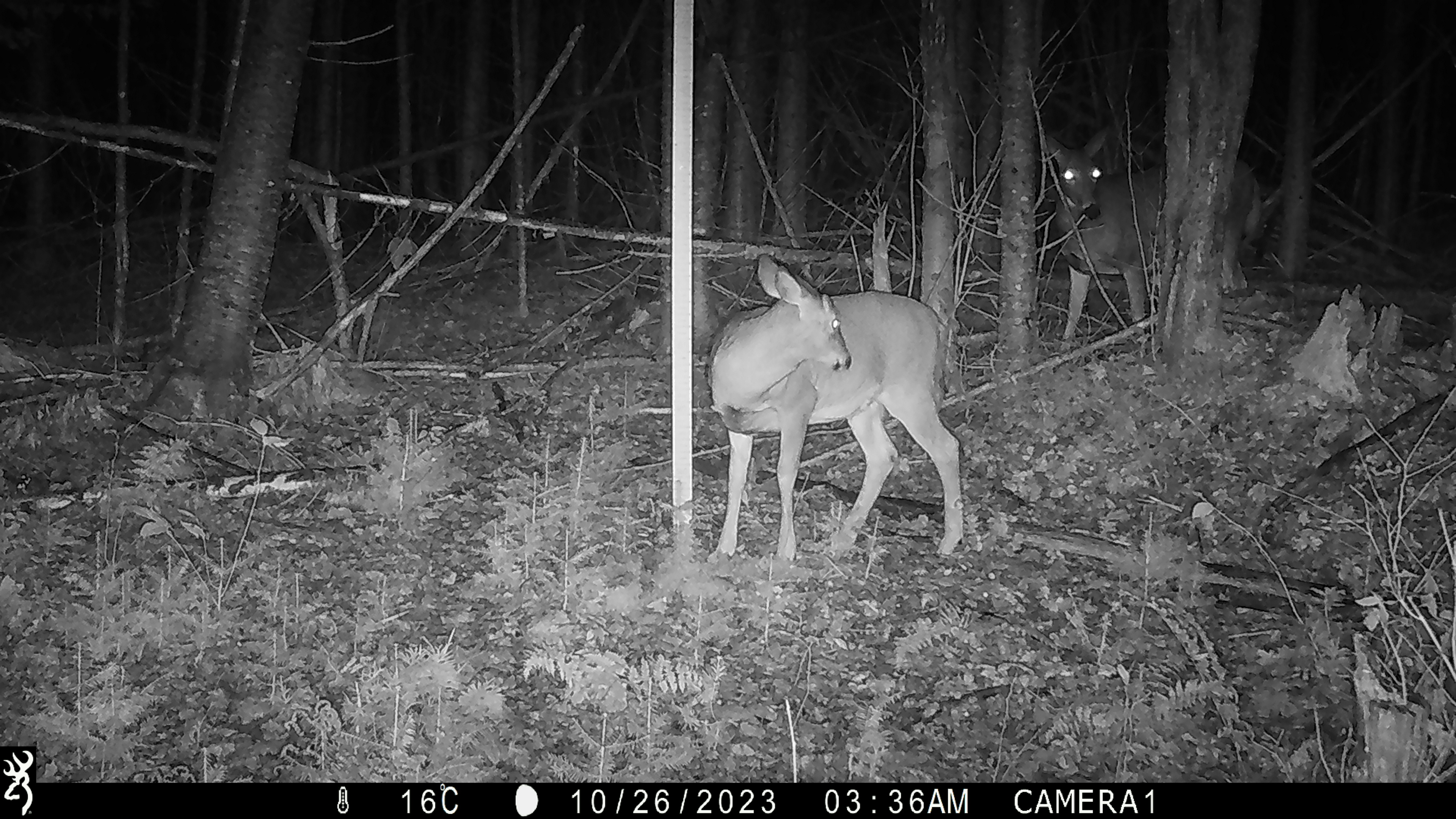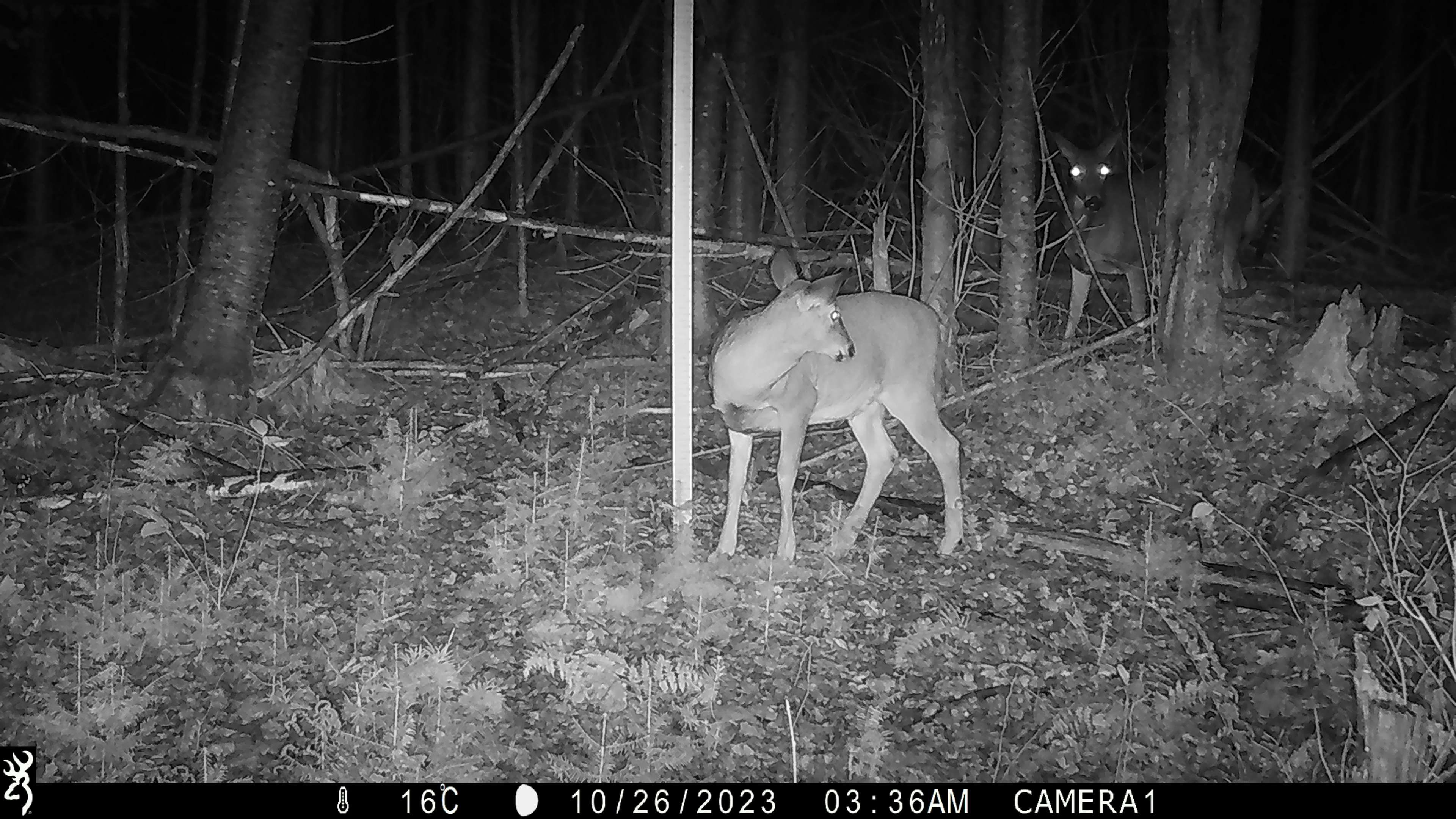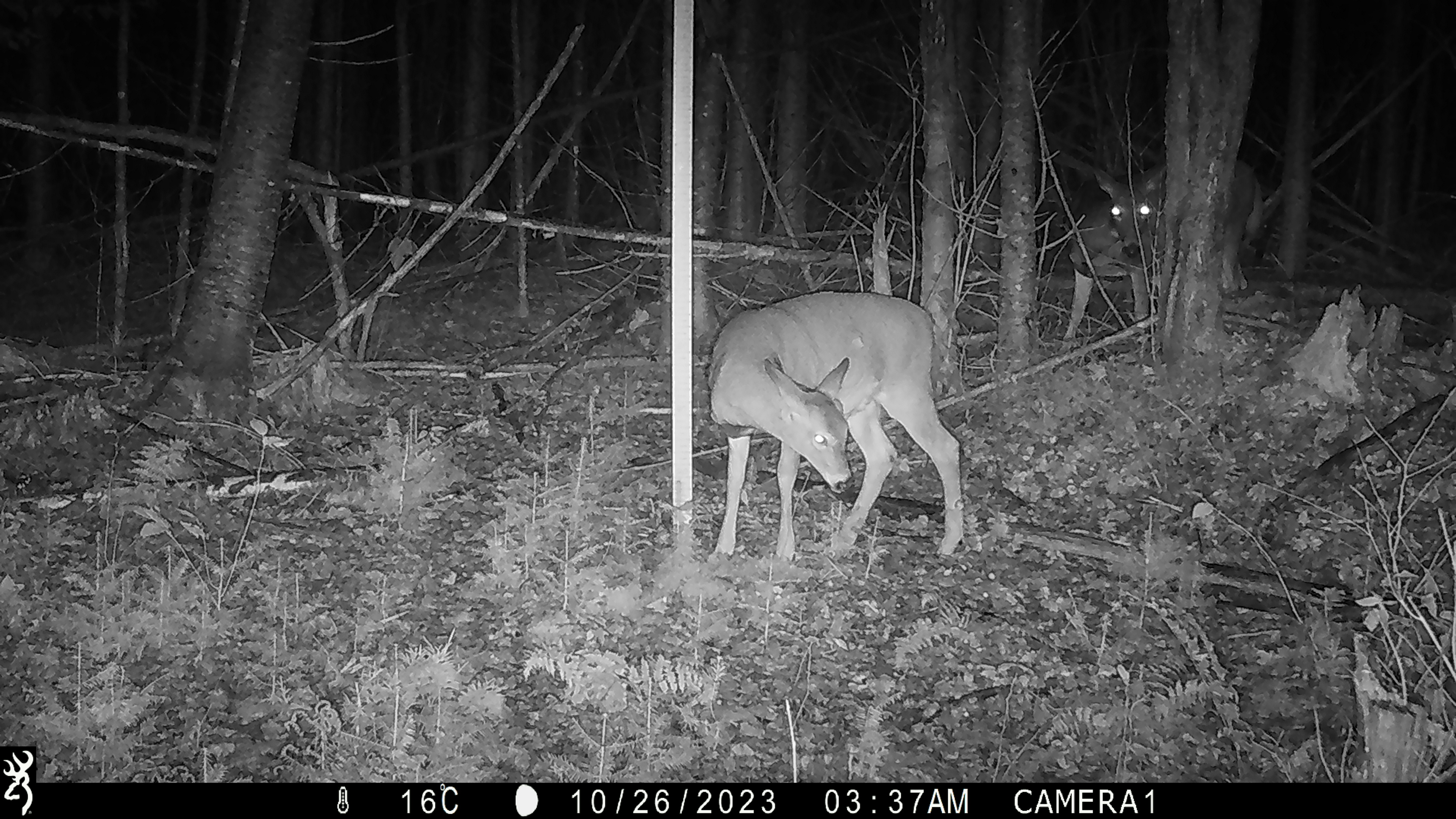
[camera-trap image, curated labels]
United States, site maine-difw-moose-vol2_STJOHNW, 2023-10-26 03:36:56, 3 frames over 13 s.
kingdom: Animalia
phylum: Chordata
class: Mammalia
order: Artiodactyla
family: Cervidae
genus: Odocoileus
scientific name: Odocoileus virginianus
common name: white-tailed deer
White-tailed deer (Odocoileus virginianus).